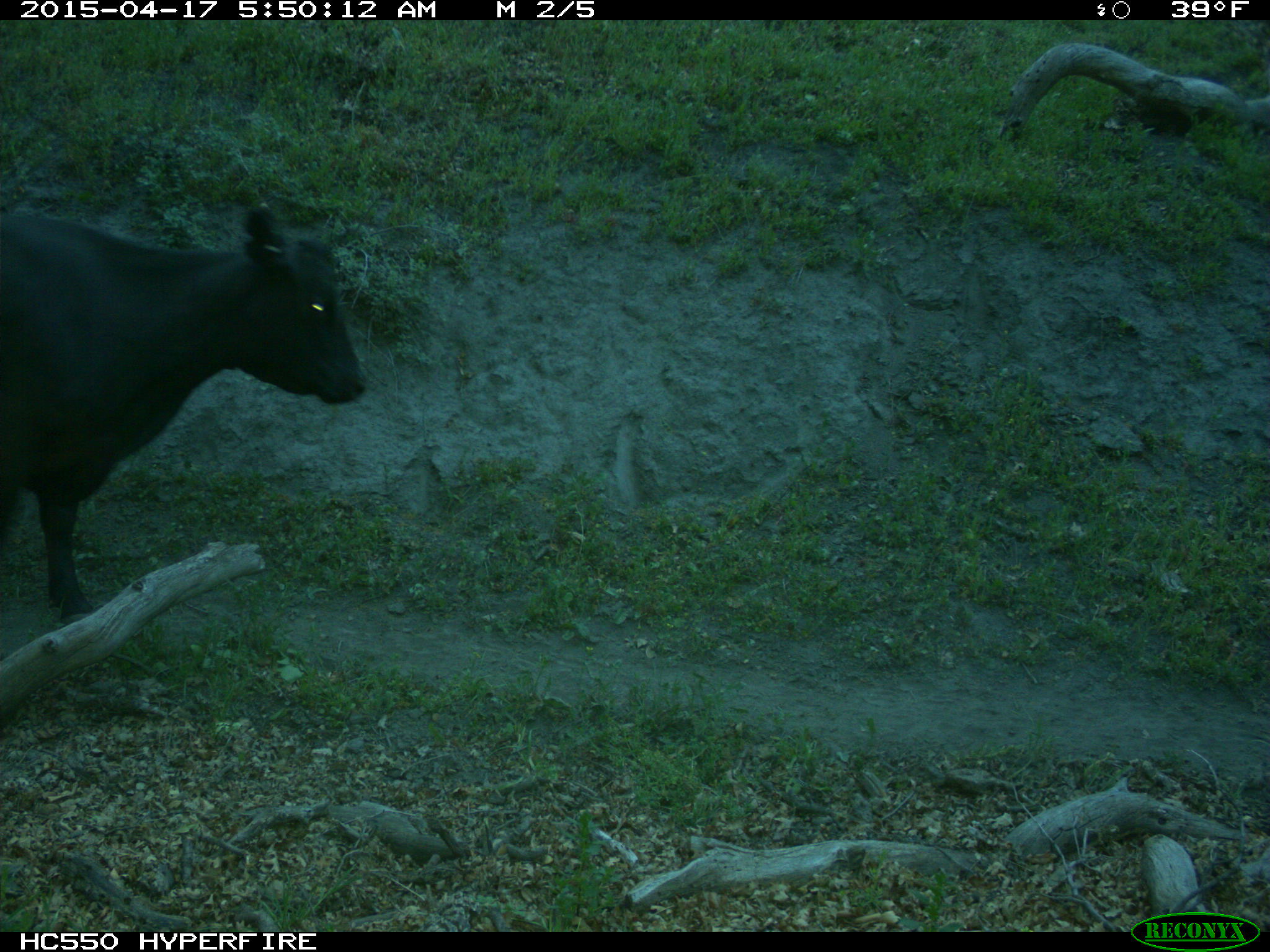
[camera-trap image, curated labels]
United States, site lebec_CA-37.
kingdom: Animalia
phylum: Chordata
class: Mammalia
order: Artiodactyla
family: Bovidae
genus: Bos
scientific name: Bos taurus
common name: domestic cow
Bos taurus (domestic cow).